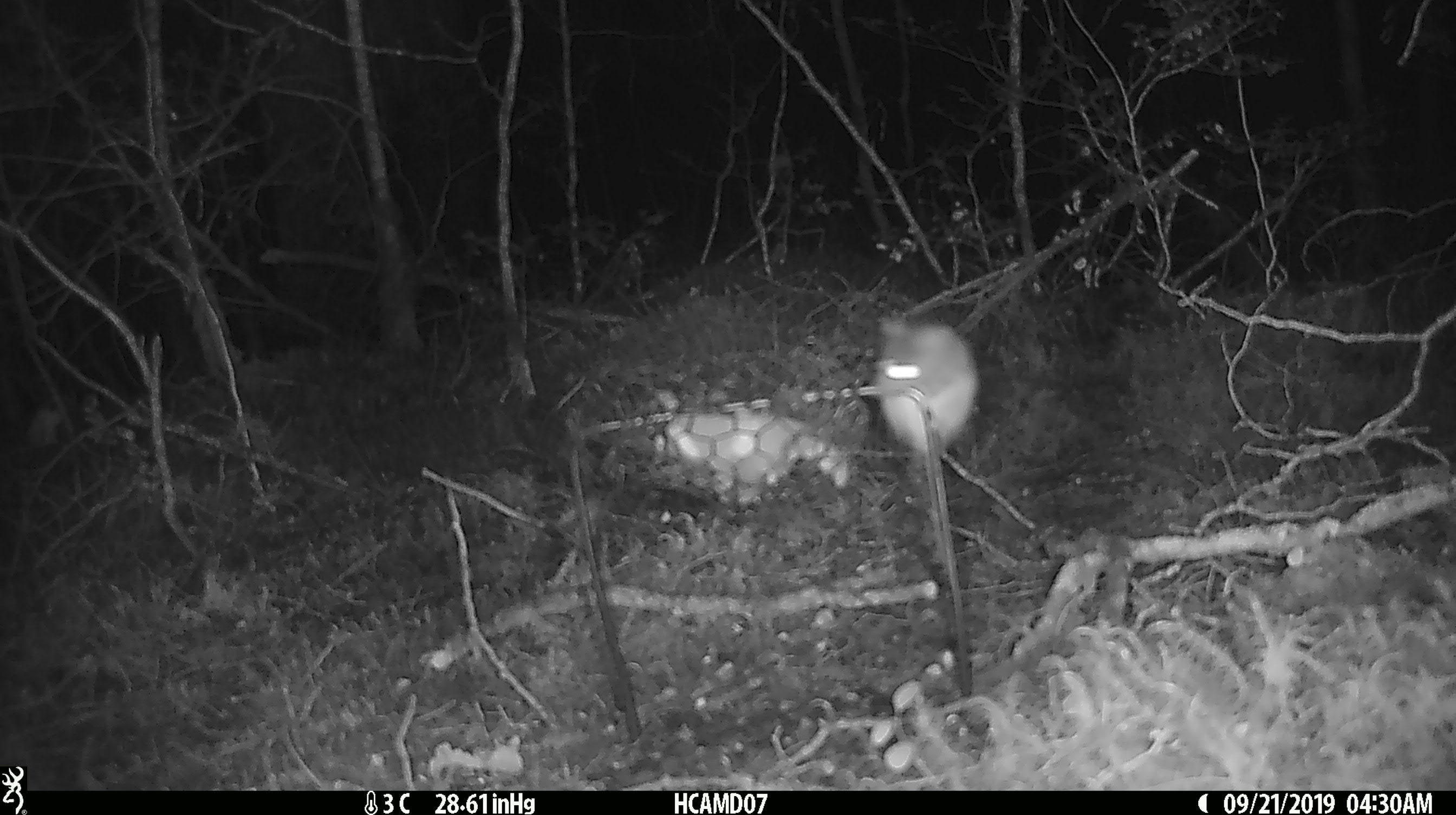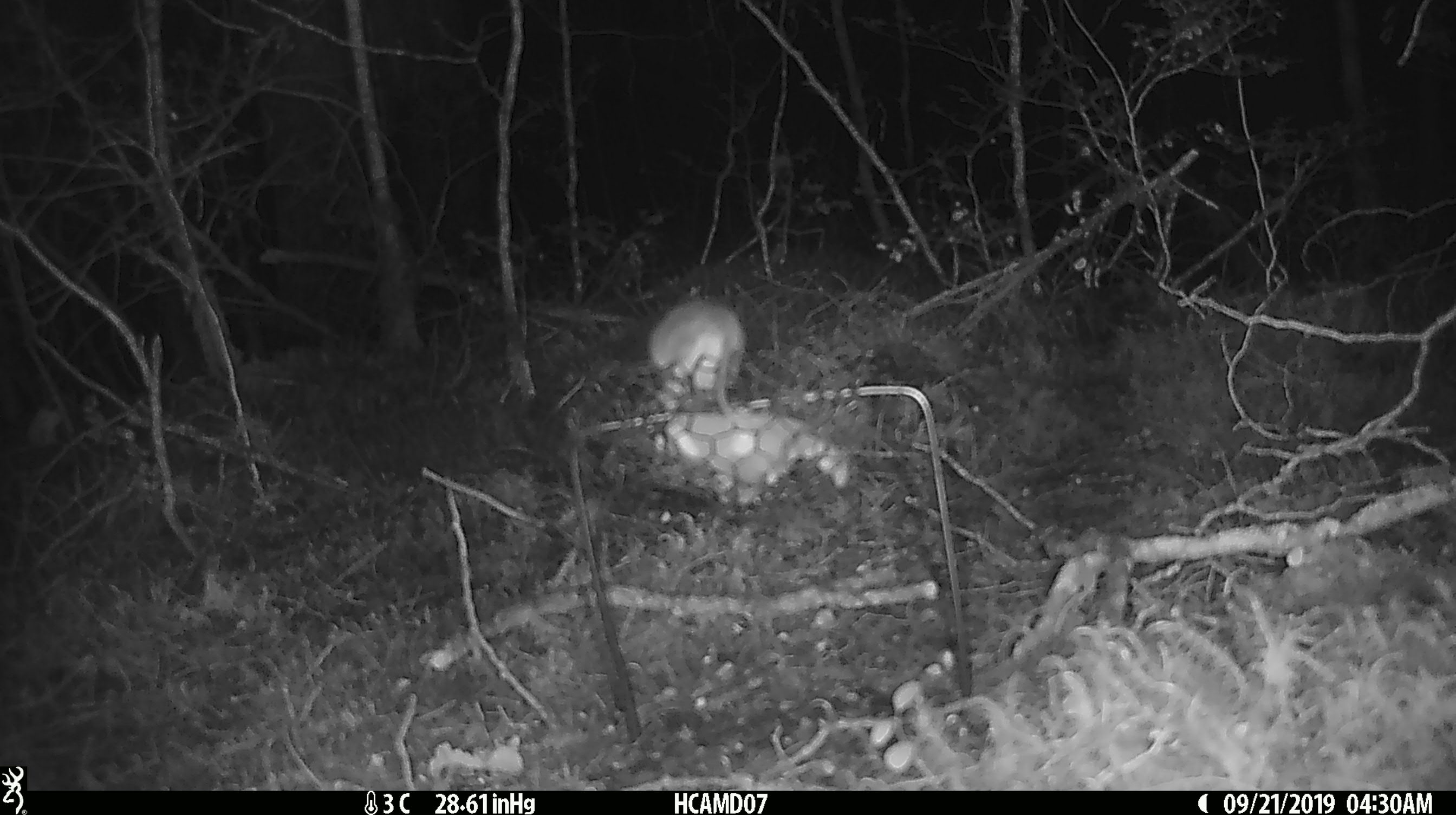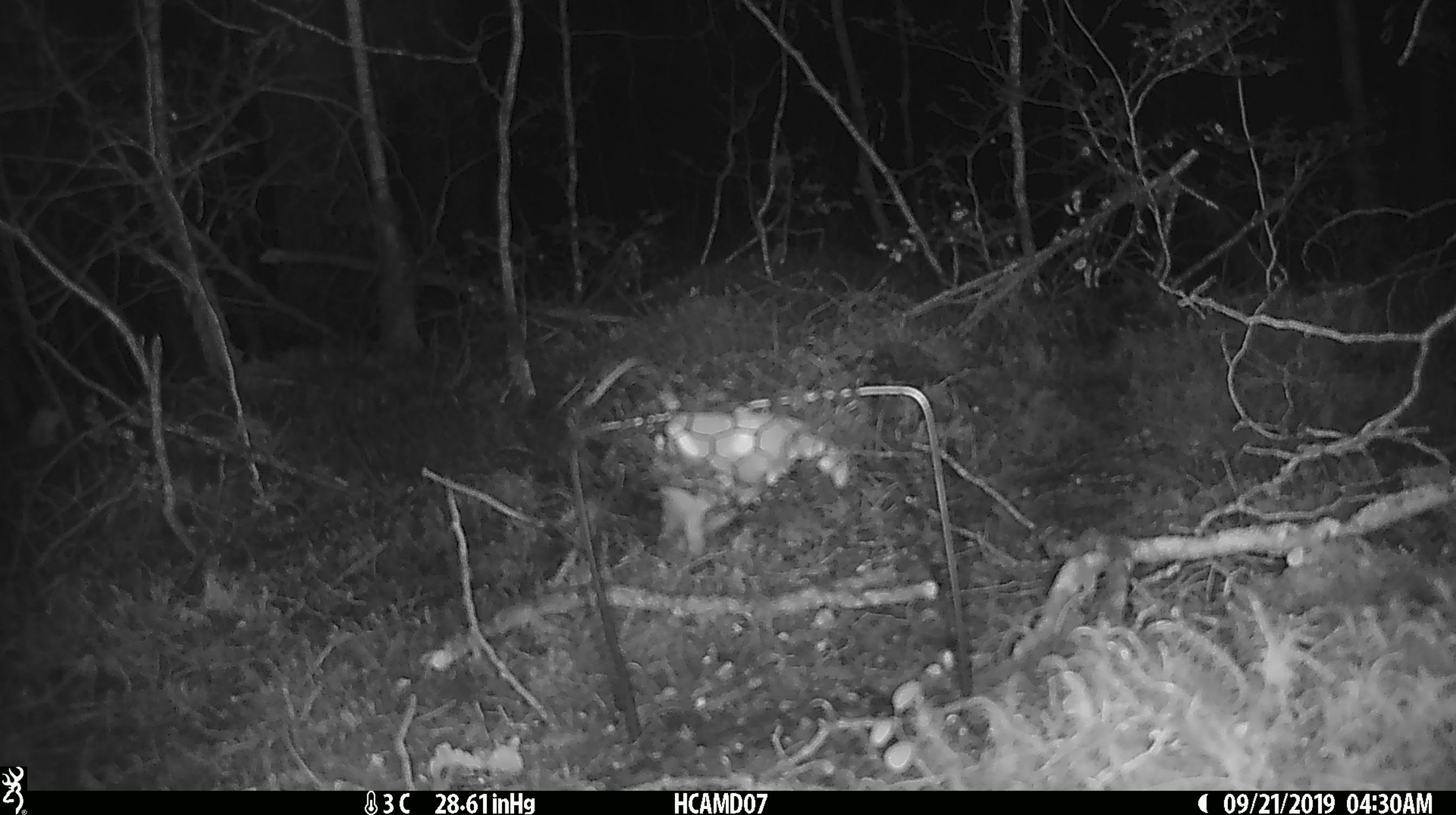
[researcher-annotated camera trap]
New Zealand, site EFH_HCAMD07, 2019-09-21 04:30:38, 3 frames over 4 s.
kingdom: Animalia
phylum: Chordata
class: Mammalia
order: Rodentia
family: Muridae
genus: Mus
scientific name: Mus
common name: mouse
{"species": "mouse (Mus)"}